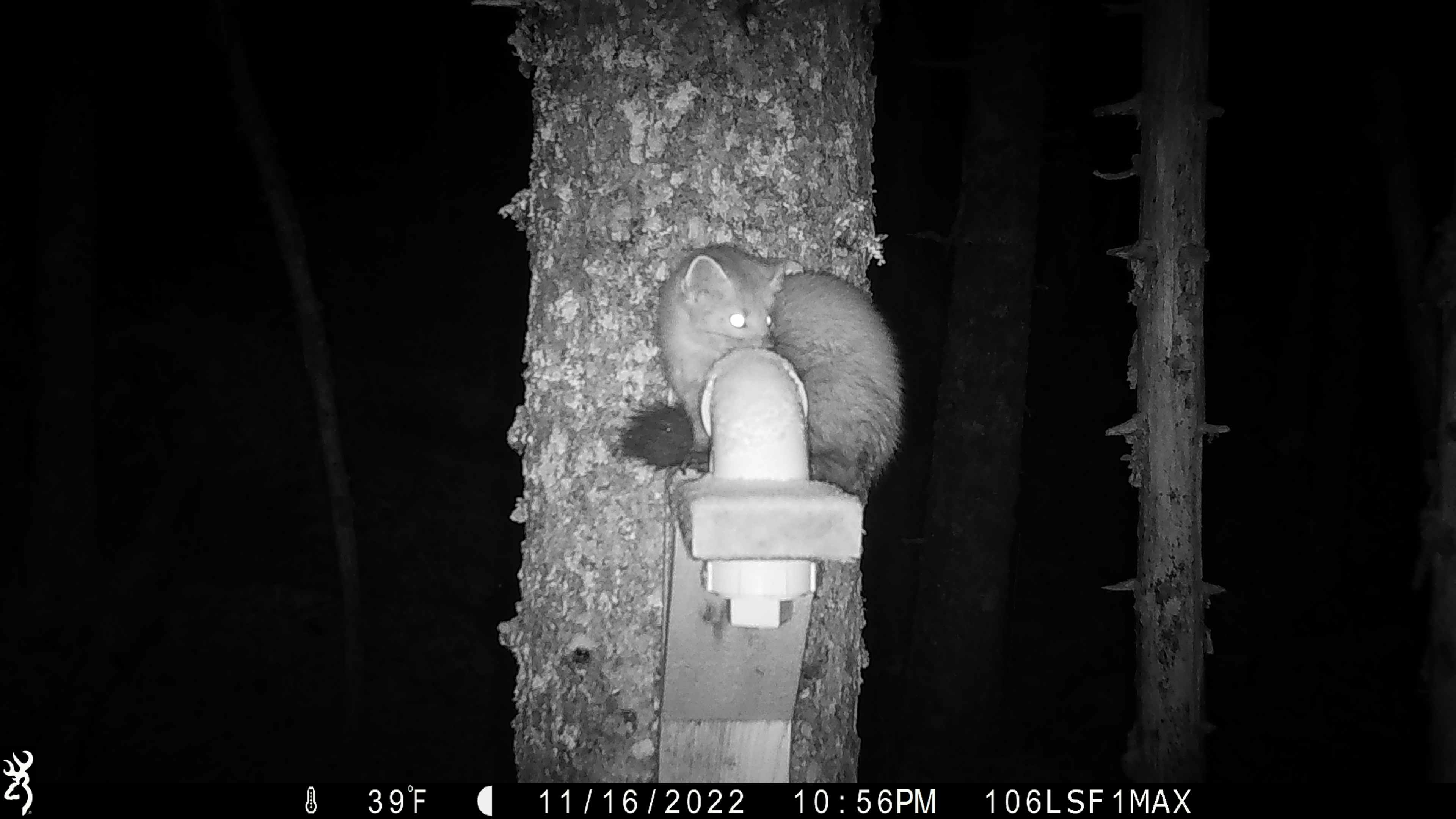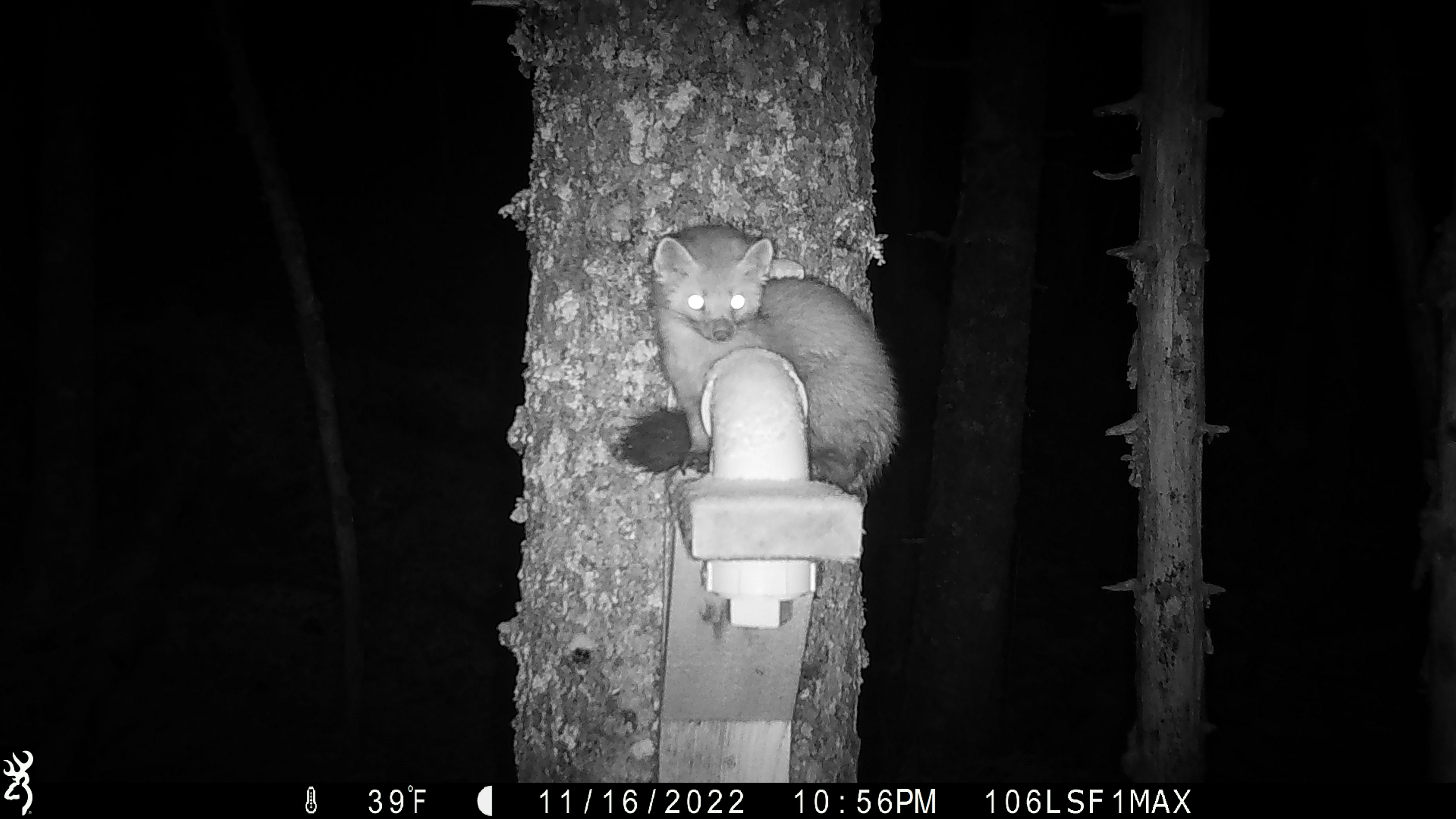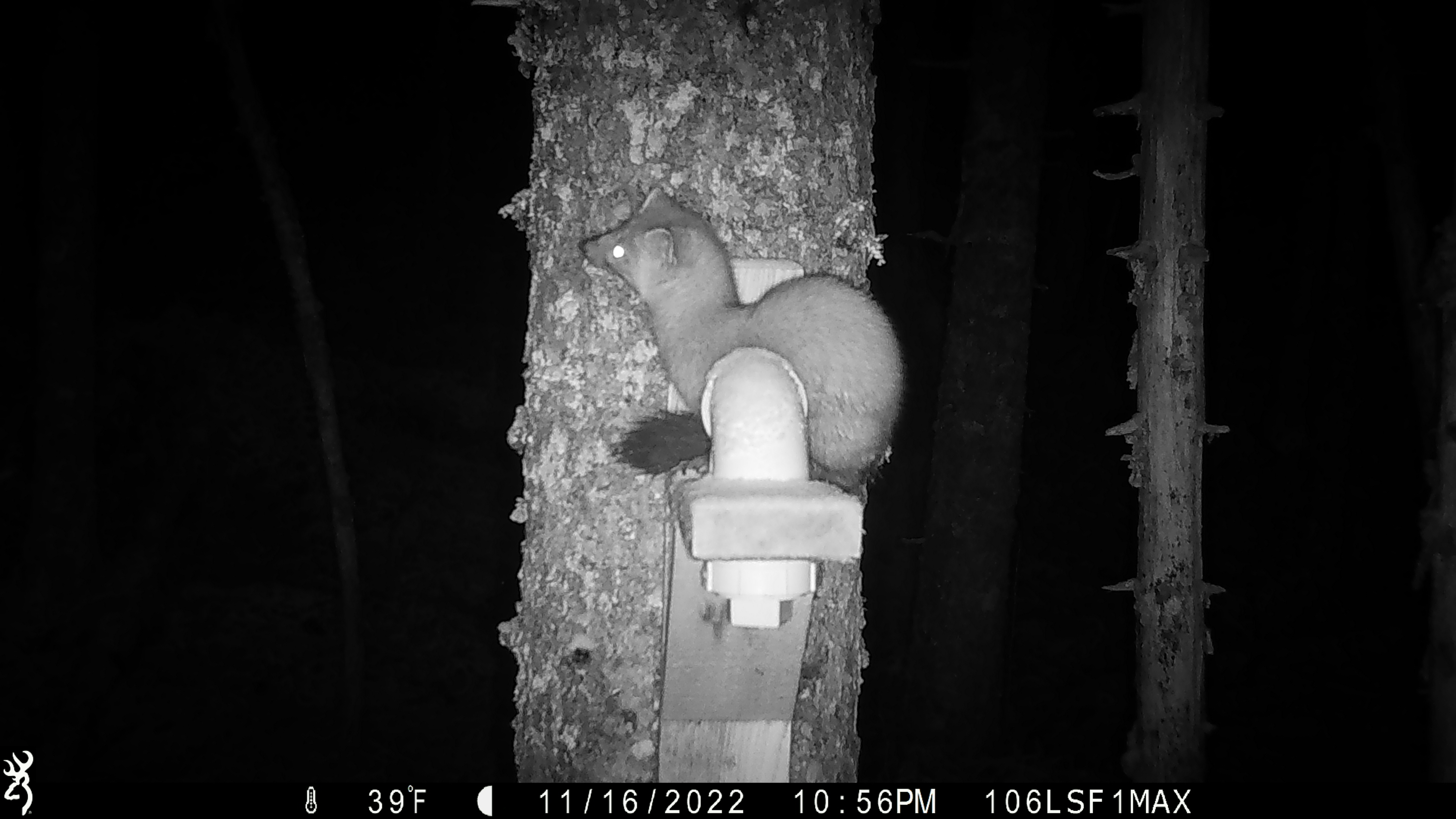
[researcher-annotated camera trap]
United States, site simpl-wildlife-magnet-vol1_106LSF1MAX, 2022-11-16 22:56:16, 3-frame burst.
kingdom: Animalia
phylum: Chordata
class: Mammalia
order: Carnivora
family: Mustelidae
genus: Martes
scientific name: Martes americana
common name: american marten